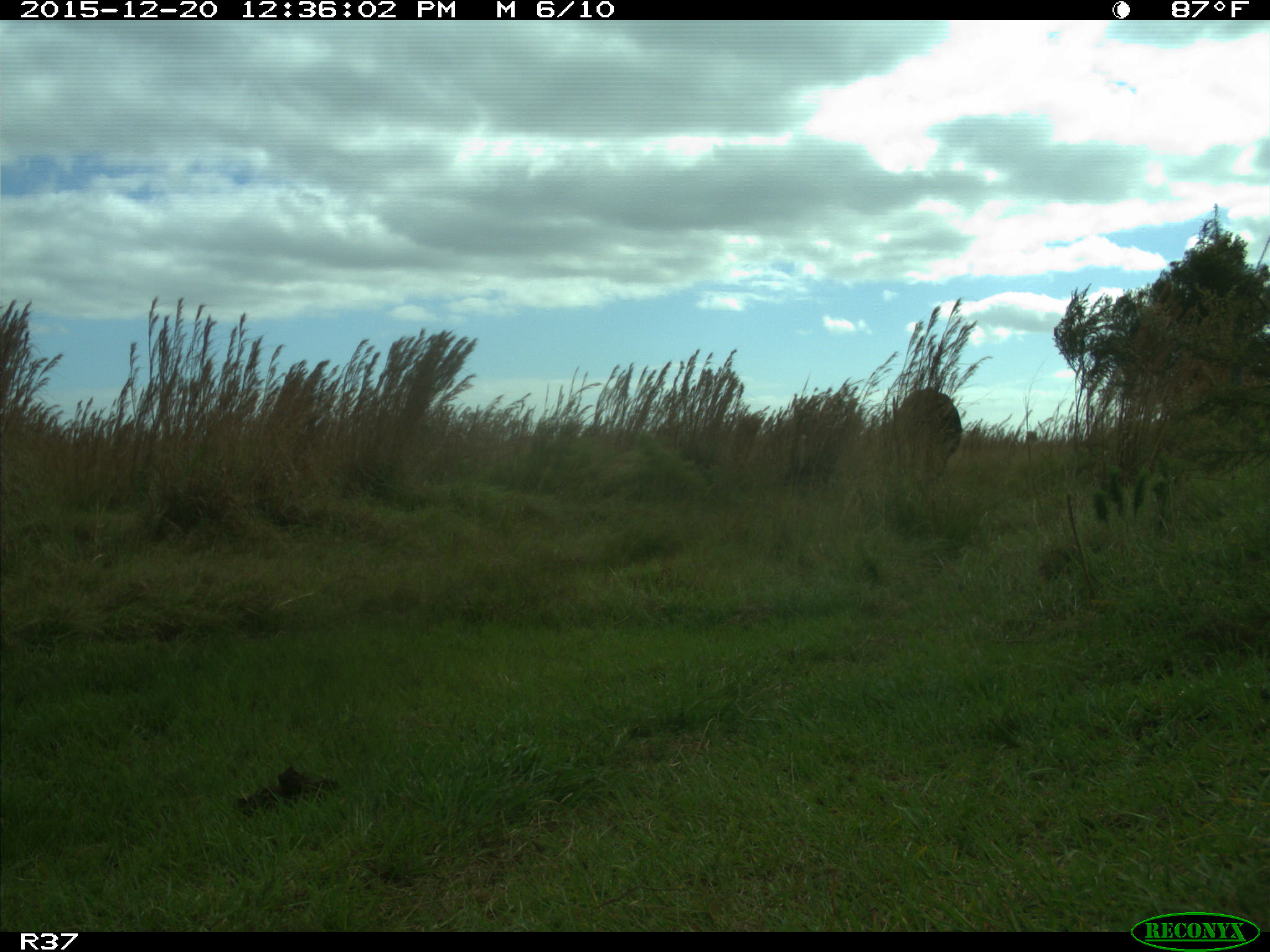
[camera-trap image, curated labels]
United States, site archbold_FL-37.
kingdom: Animalia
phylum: Chordata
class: Mammalia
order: Artiodactyla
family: Bovidae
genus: Bos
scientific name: Bos taurus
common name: domestic cow